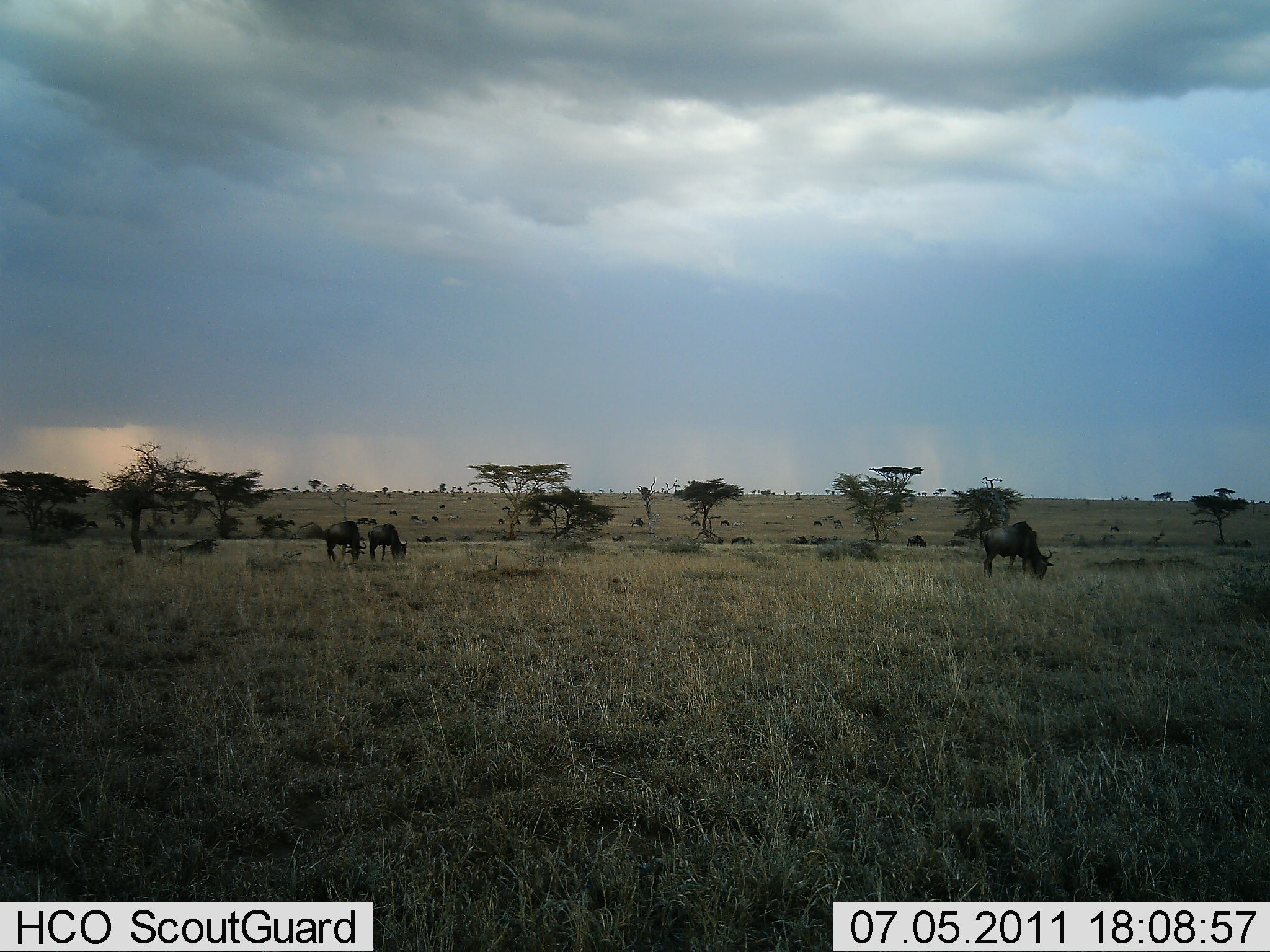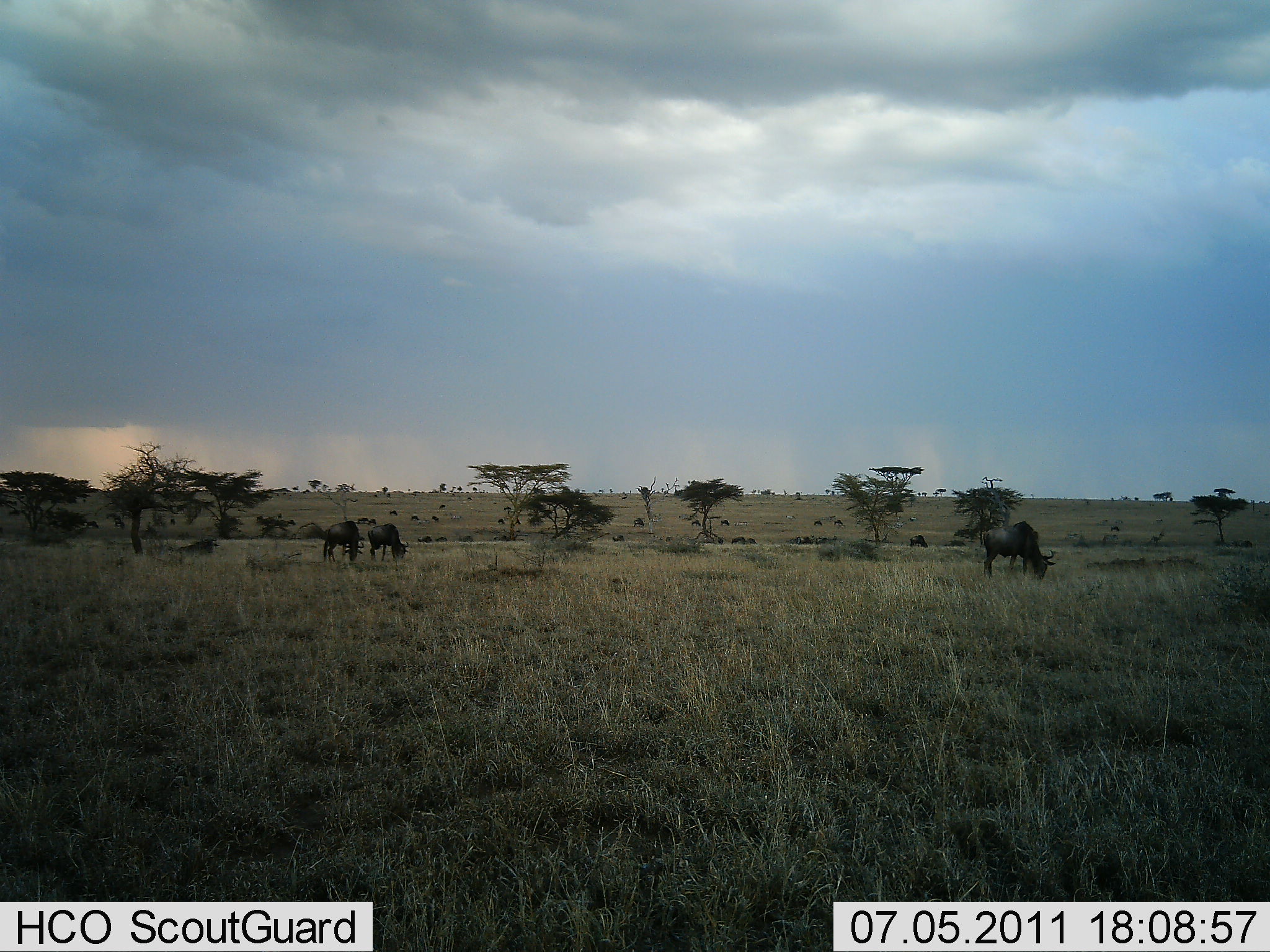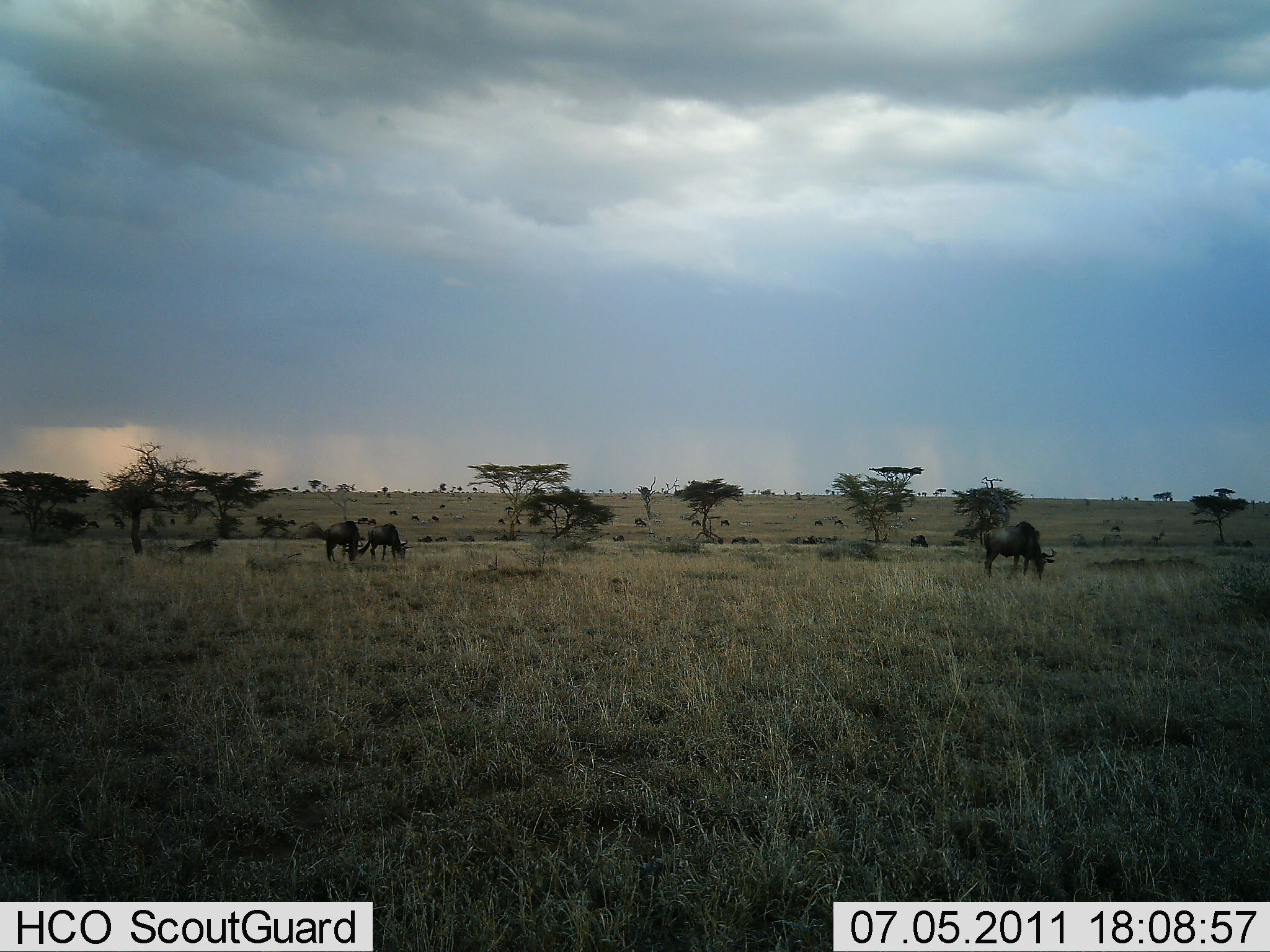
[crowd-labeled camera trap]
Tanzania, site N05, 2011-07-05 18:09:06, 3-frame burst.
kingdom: Animalia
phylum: Chordata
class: Mammalia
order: Artiodactyla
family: Bovidae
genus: Connochaetes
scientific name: Connochaetes taurinus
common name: blue wildebeest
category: wildebeest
Wildebeest (blue wildebeest) (Connochaetes taurinus), count 4. Behavior (volunteer vote fractions): standing 45%, resting 0%, moving 0%, interacting 0%. Young present (vote fraction): 0%. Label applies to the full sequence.